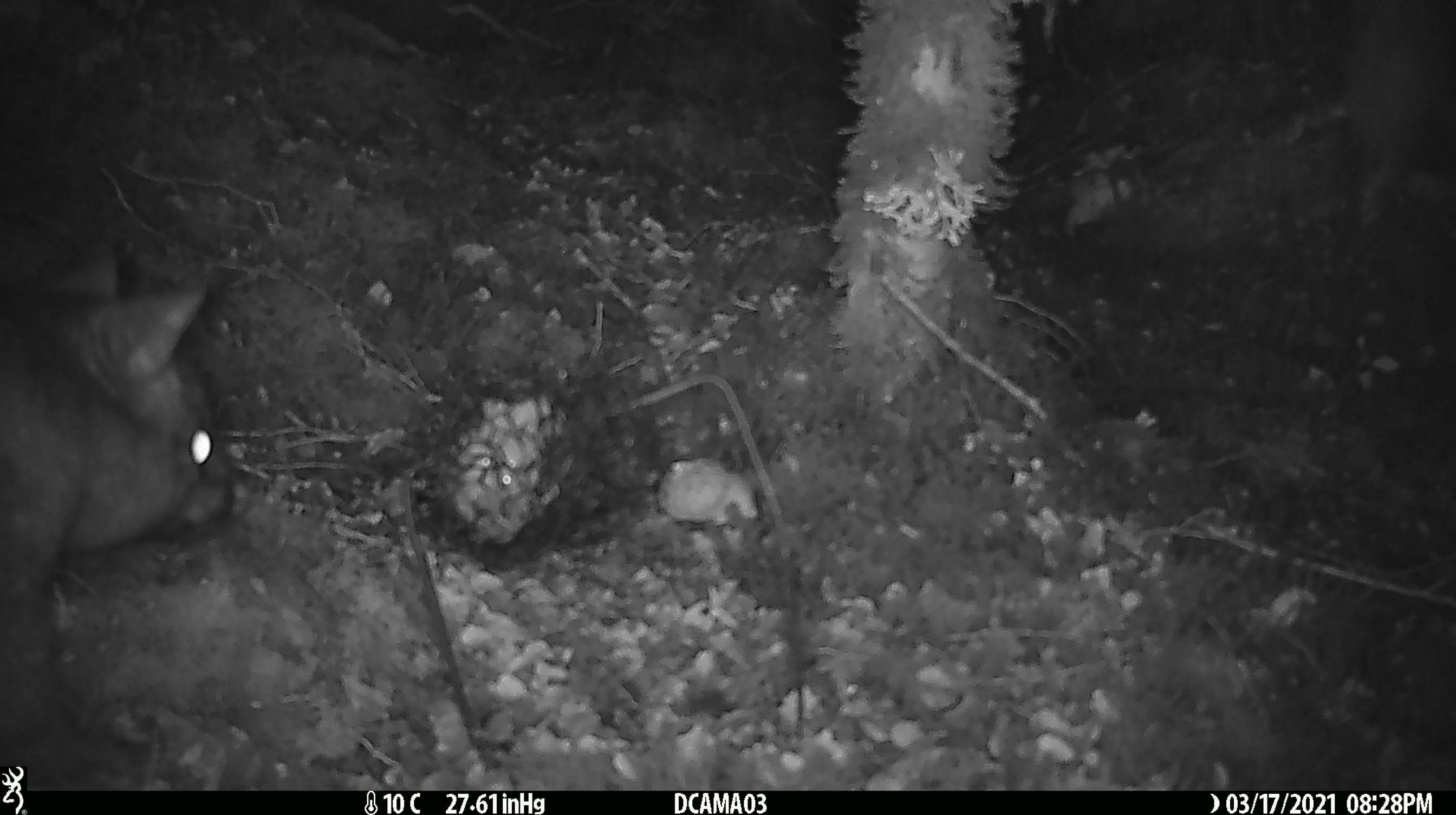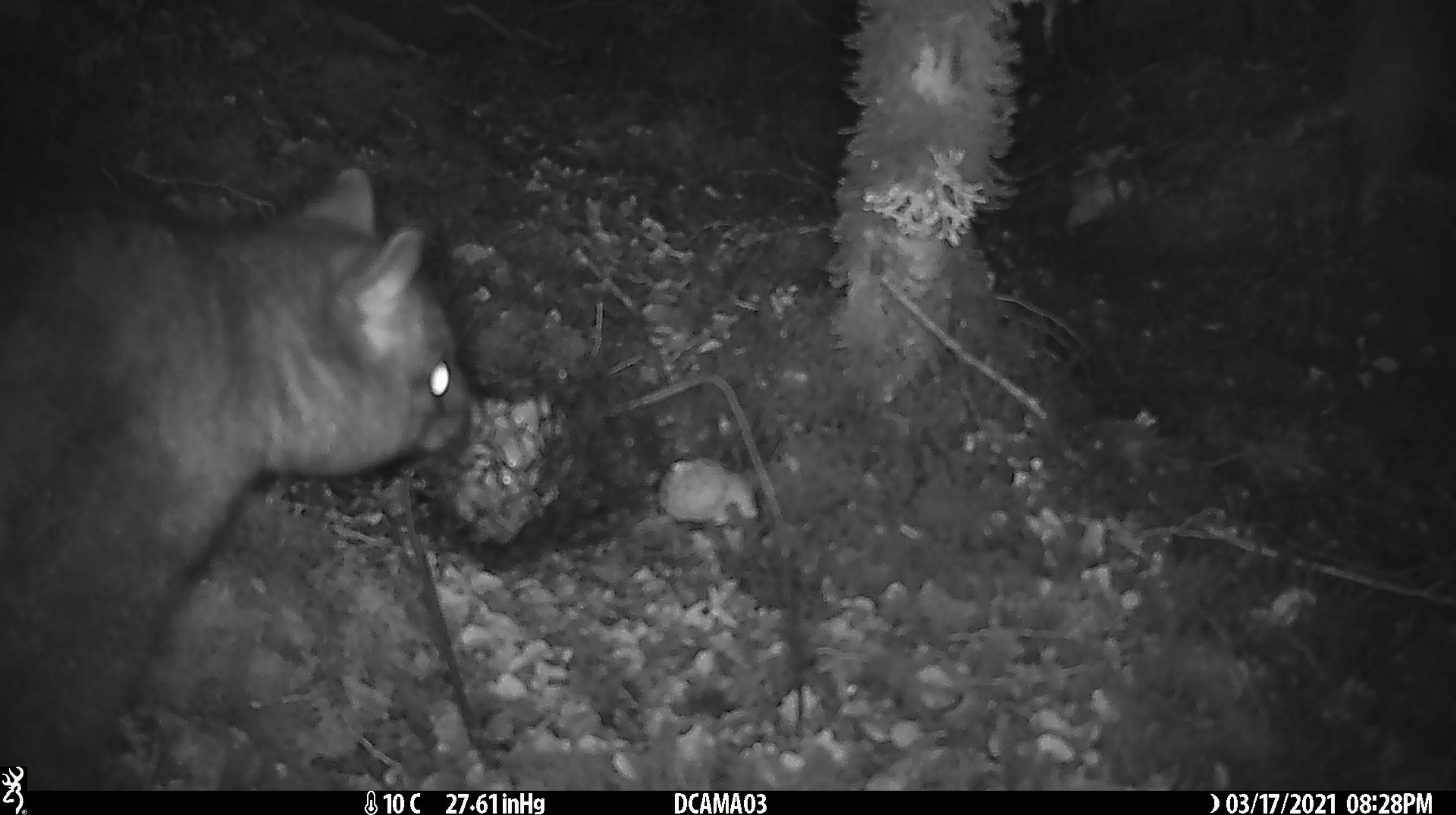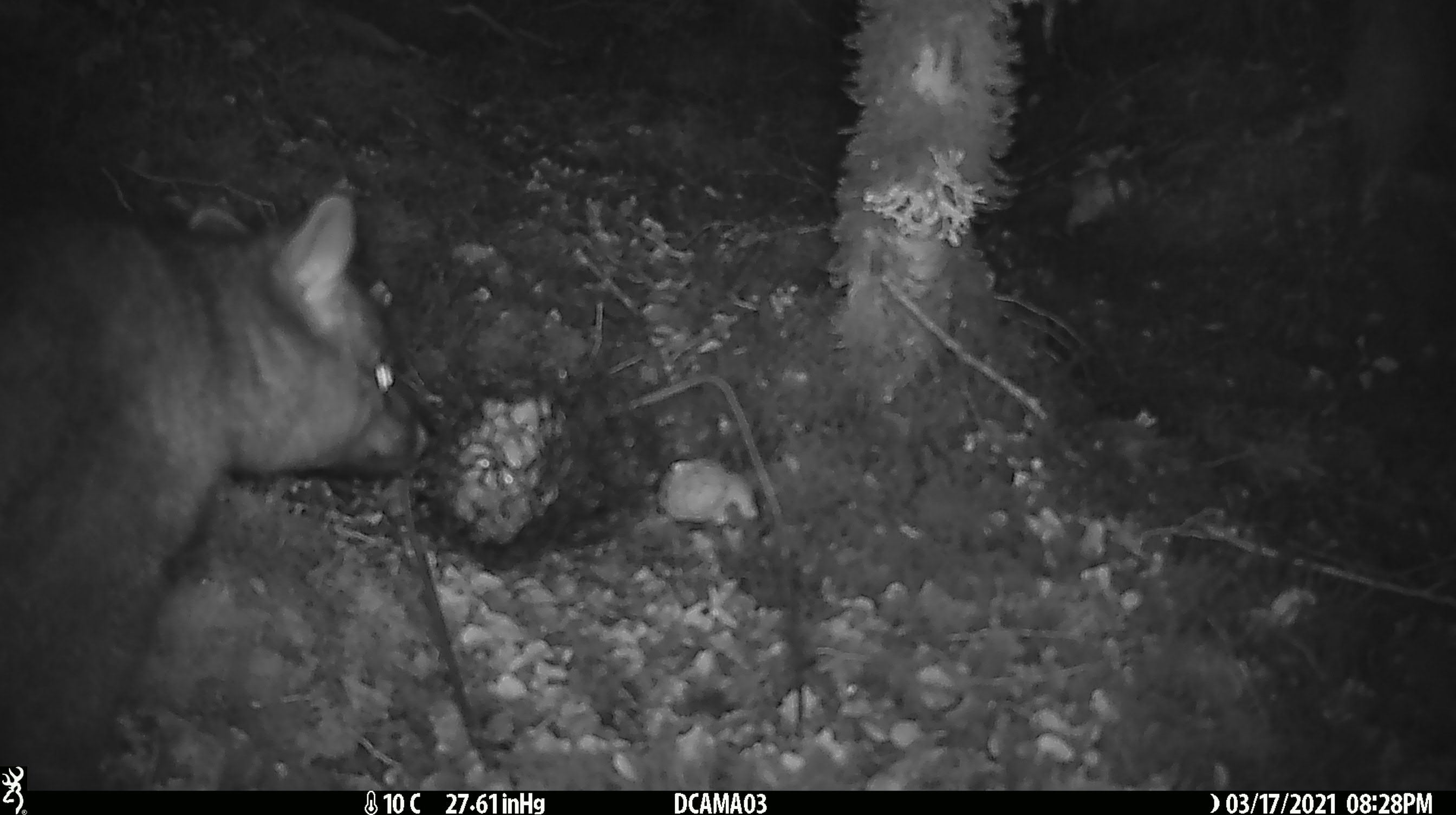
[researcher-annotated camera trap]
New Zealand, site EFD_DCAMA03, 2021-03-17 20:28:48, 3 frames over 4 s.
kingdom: Animalia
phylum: Chordata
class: Mammalia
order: Diprotodontia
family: Phalangeridae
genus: Trichosurus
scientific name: Trichosurus vulpecula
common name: common brushtail possum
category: possum